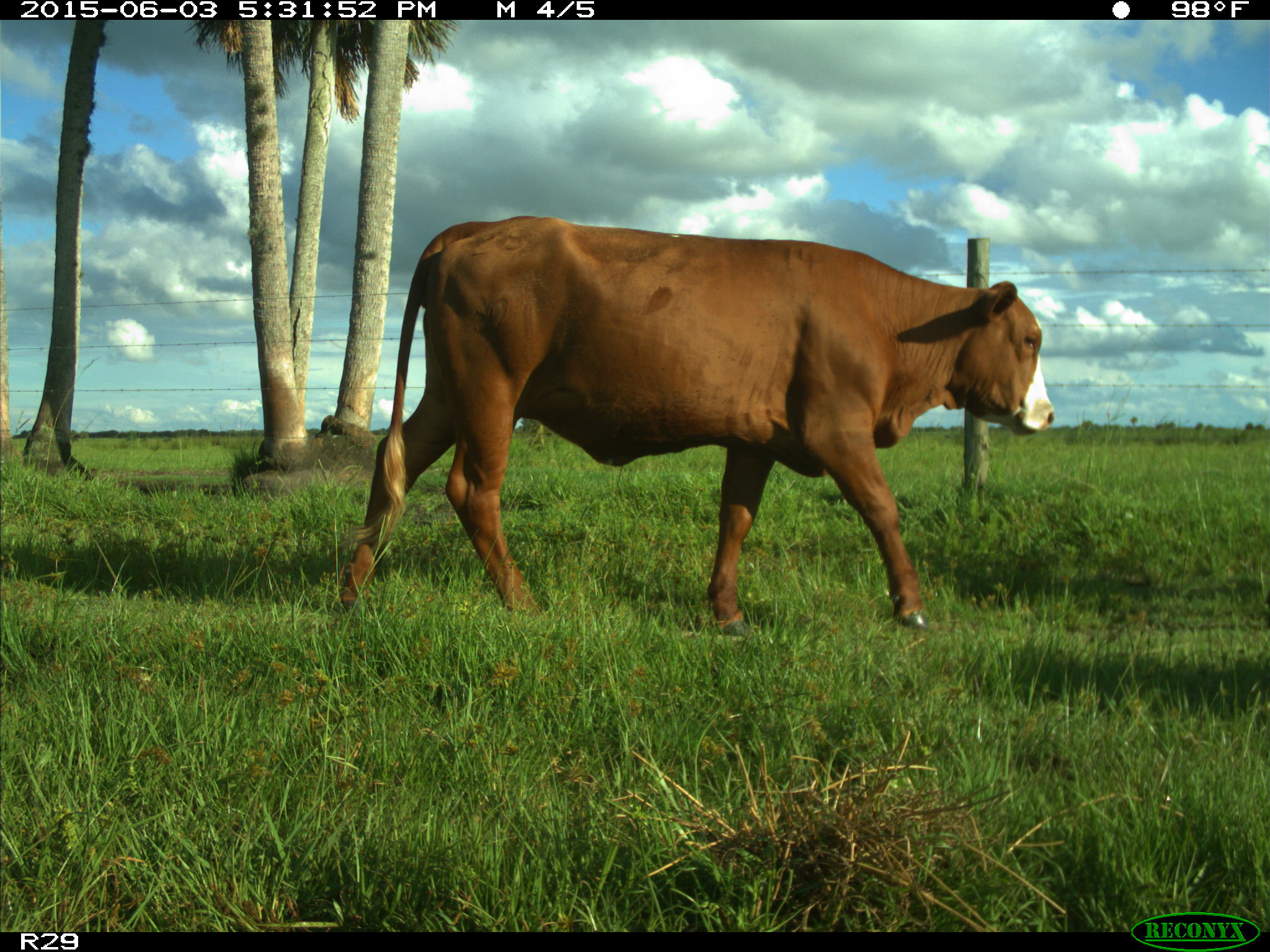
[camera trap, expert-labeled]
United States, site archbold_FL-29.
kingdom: Animalia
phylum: Chordata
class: Mammalia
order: Artiodactyla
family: Bovidae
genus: Bos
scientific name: Bos taurus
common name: domestic cow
Bos taurus (domestic cow).